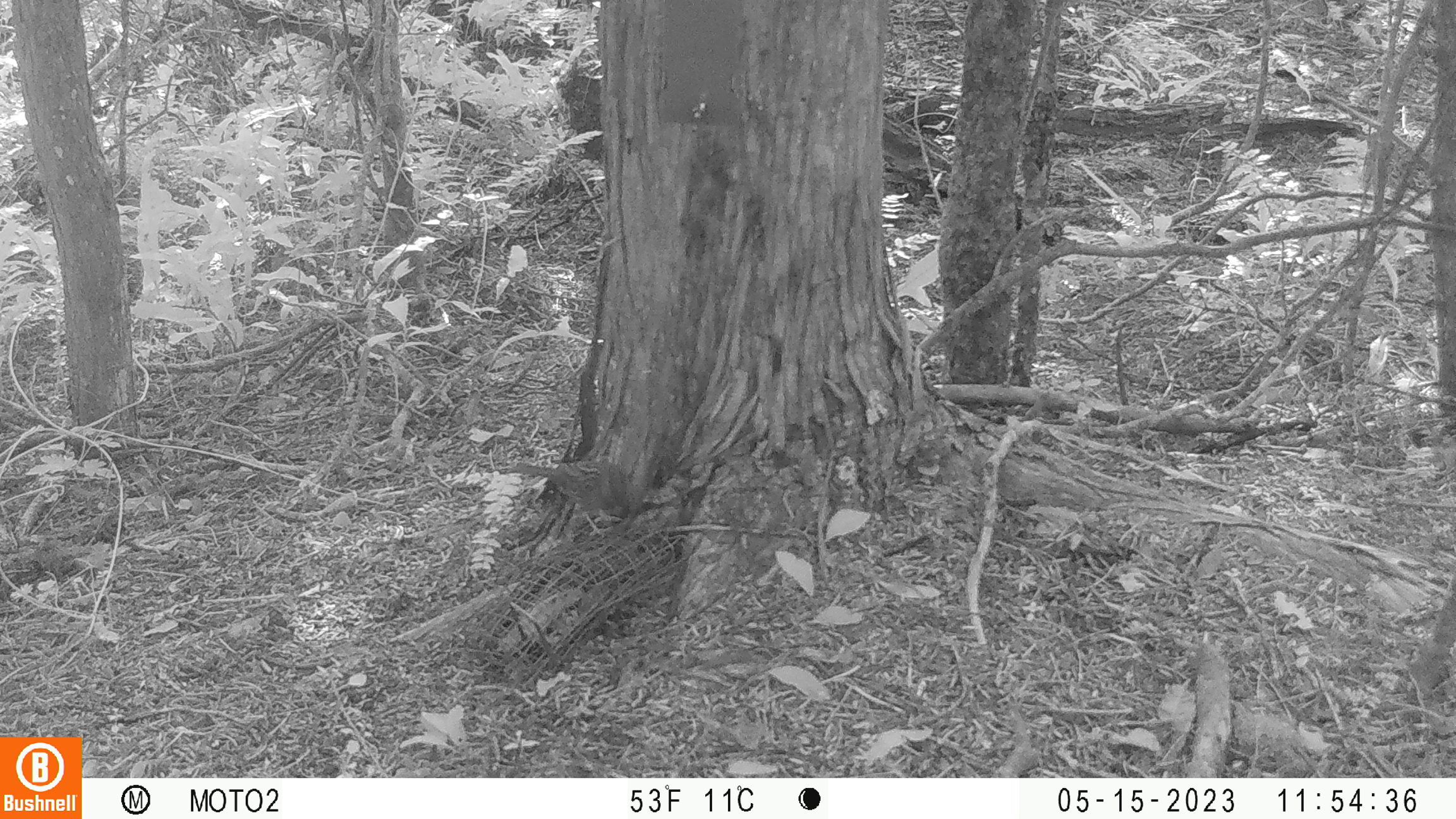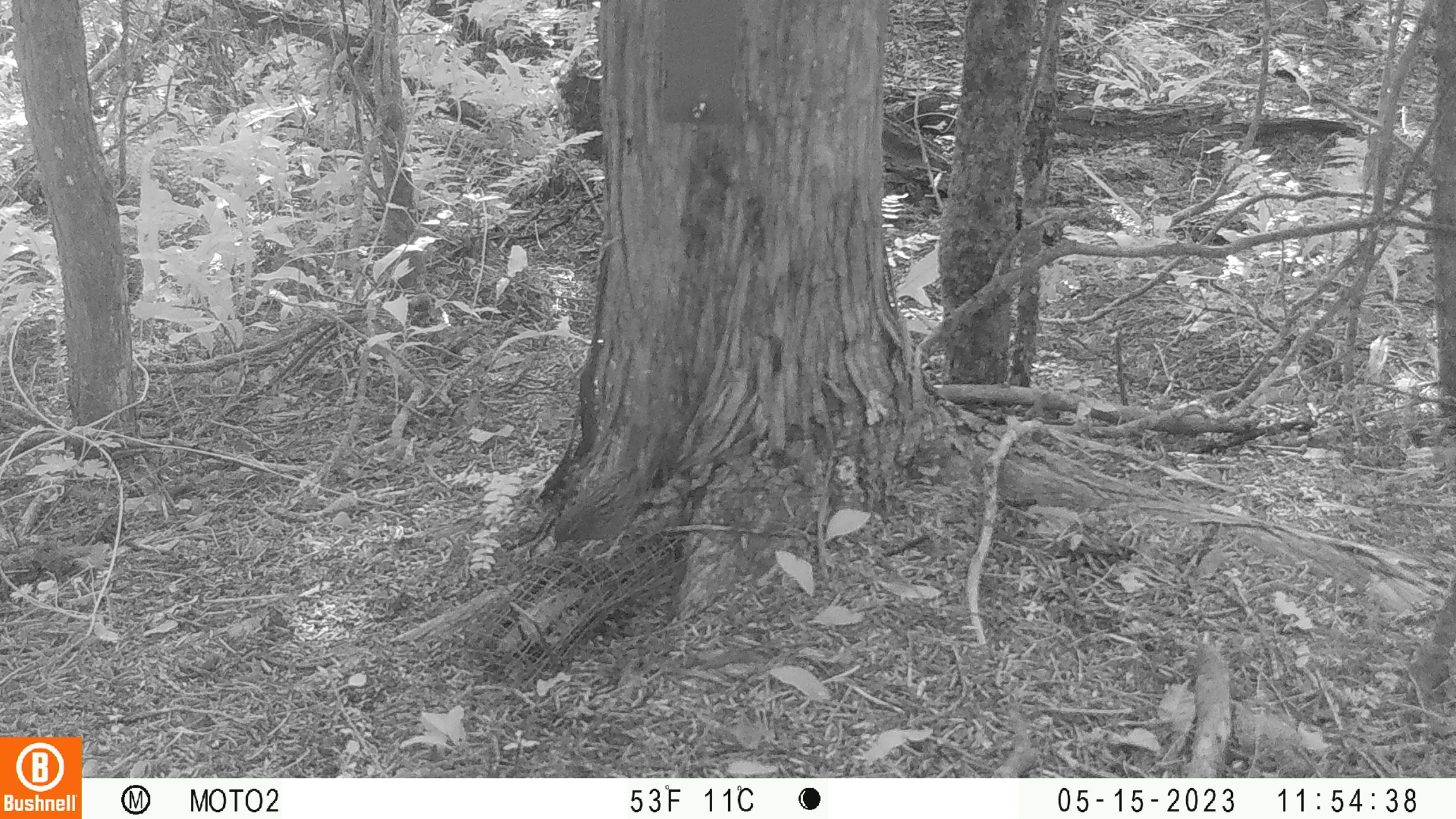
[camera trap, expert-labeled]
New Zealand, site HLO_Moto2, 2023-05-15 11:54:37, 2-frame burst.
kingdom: Animalia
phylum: Chordata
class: Aves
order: Passeriformes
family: Prunellidae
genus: Prunella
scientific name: Prunella modularis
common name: dunnock